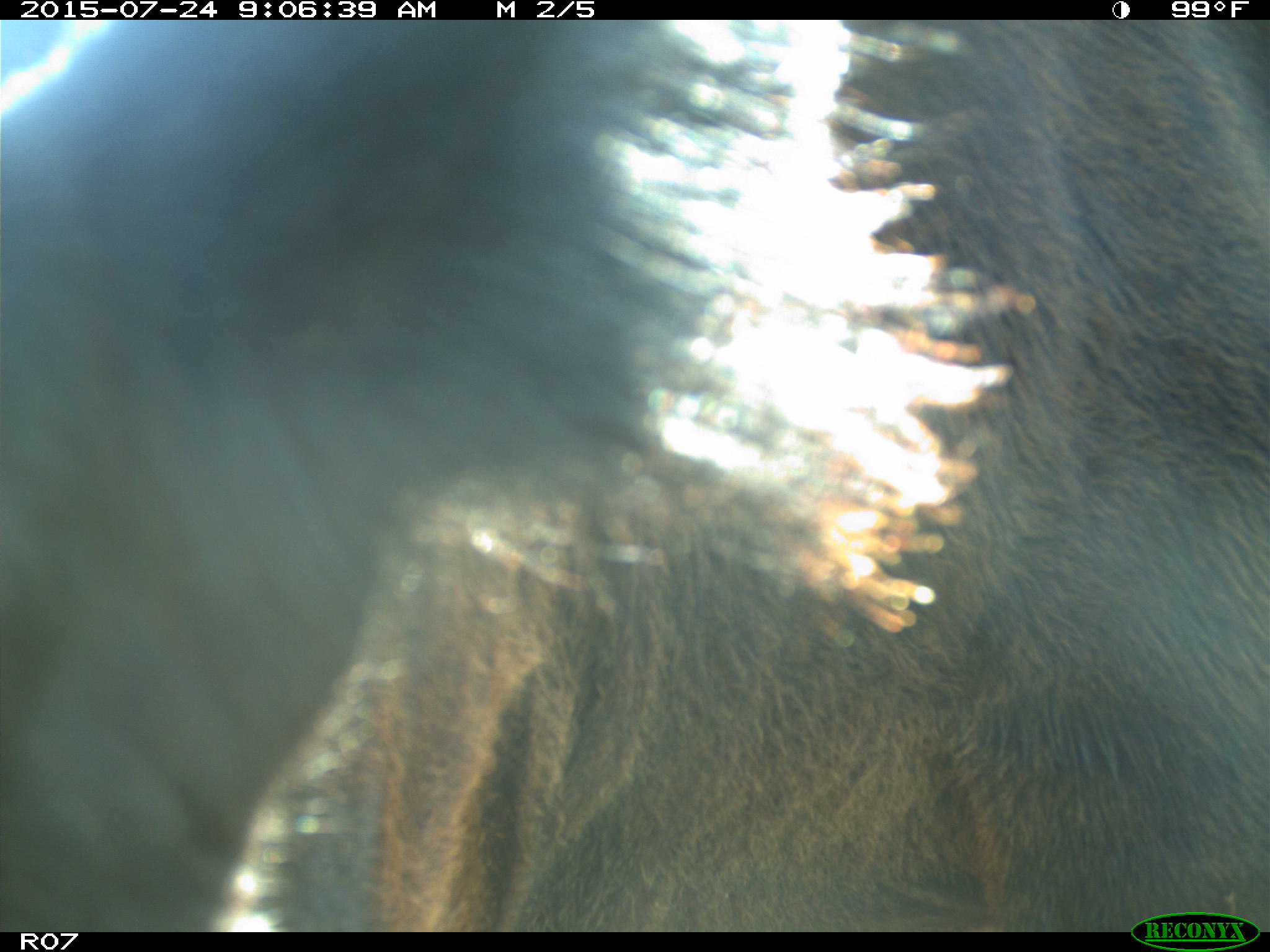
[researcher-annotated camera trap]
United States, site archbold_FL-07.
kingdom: Animalia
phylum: Chordata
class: Mammalia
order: Artiodactyla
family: Bovidae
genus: Bos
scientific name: Bos taurus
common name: domestic cow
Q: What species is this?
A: Bos taurus (domestic cow).